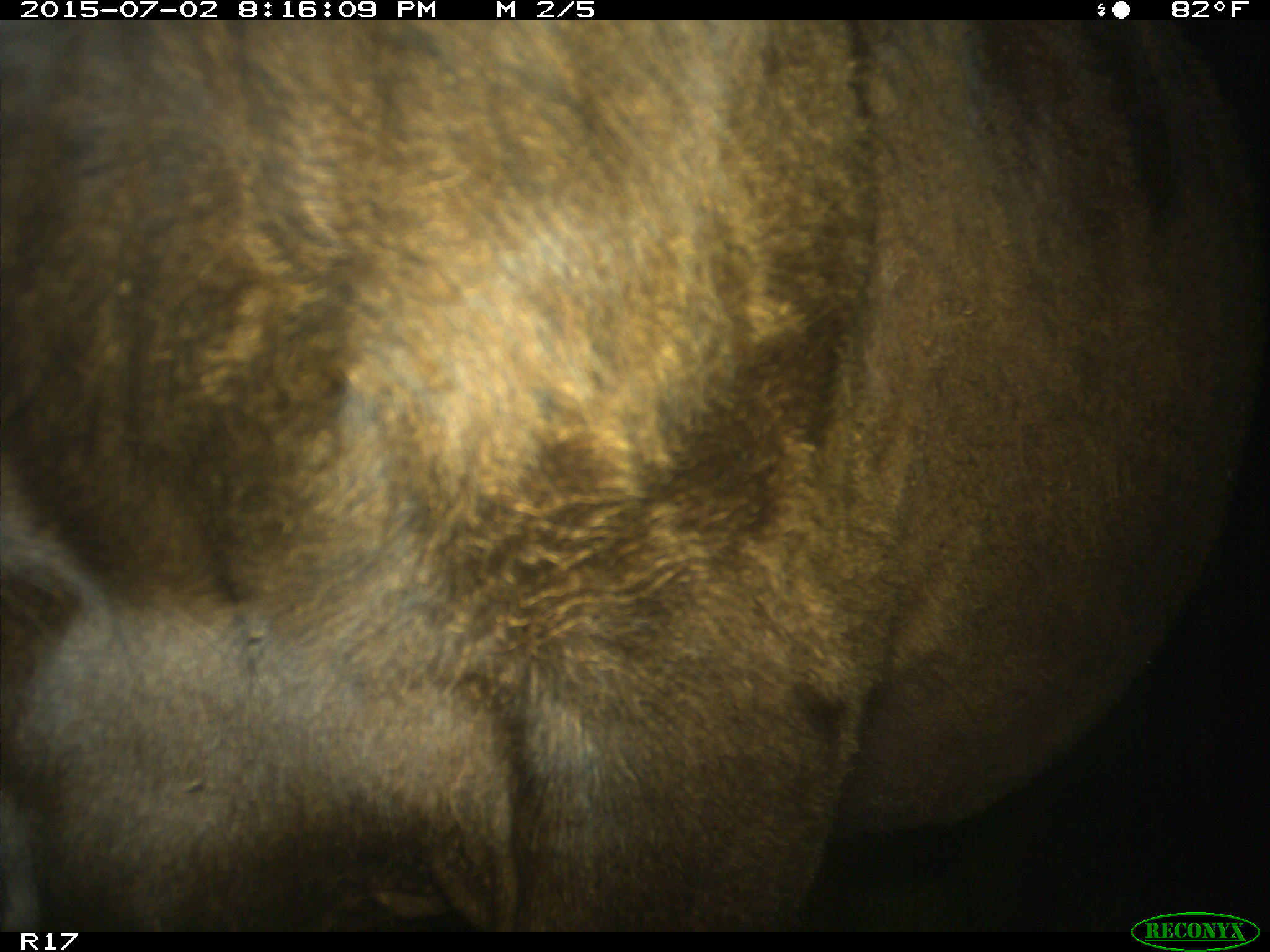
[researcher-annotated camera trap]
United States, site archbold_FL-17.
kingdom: Animalia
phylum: Chordata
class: Mammalia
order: Artiodactyla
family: Bovidae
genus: Bos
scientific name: Bos taurus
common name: domestic cow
Bos taurus (domestic cow).